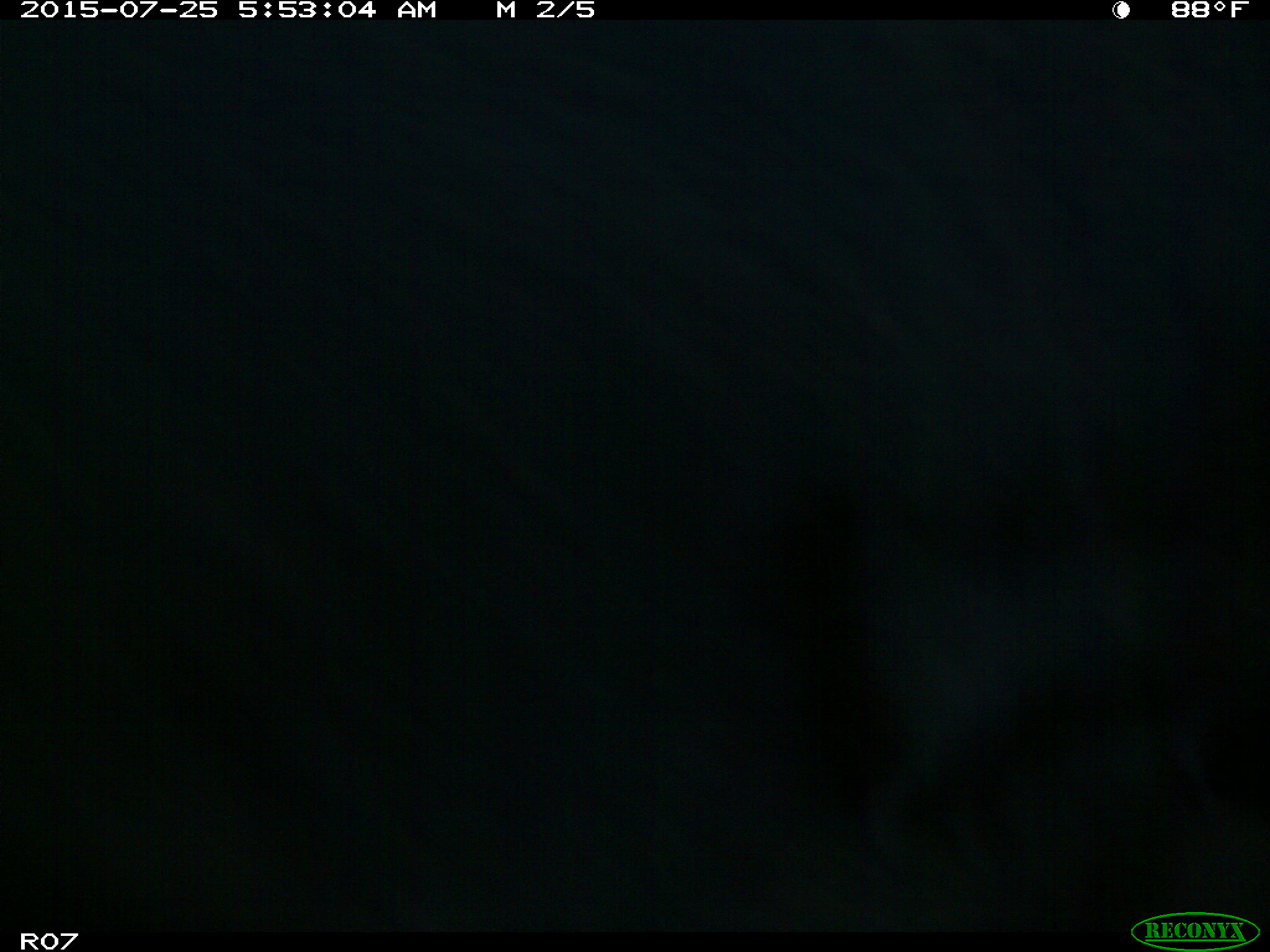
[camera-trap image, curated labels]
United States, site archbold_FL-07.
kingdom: Animalia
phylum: Chordata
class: Mammalia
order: Artiodactyla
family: Bovidae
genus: Bos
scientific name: Bos taurus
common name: domestic cow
Bos taurus (domestic cow).